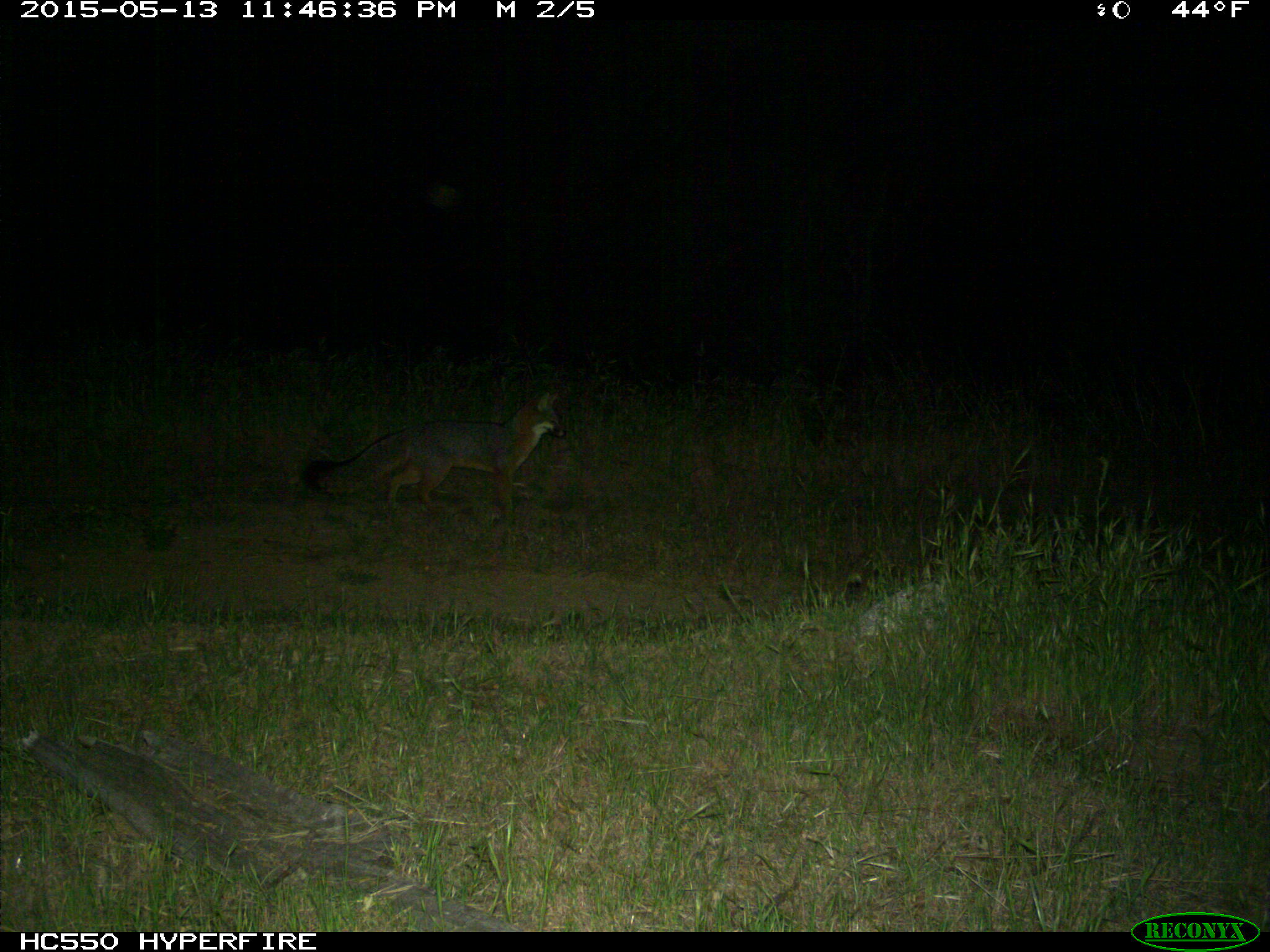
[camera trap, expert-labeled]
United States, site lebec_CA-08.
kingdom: Animalia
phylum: Chordata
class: Mammalia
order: Carnivora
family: Canidae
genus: Urocyon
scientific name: Urocyon cinereoargenteus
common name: gray fox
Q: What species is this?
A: Urocyon cinereoargenteus (gray fox).